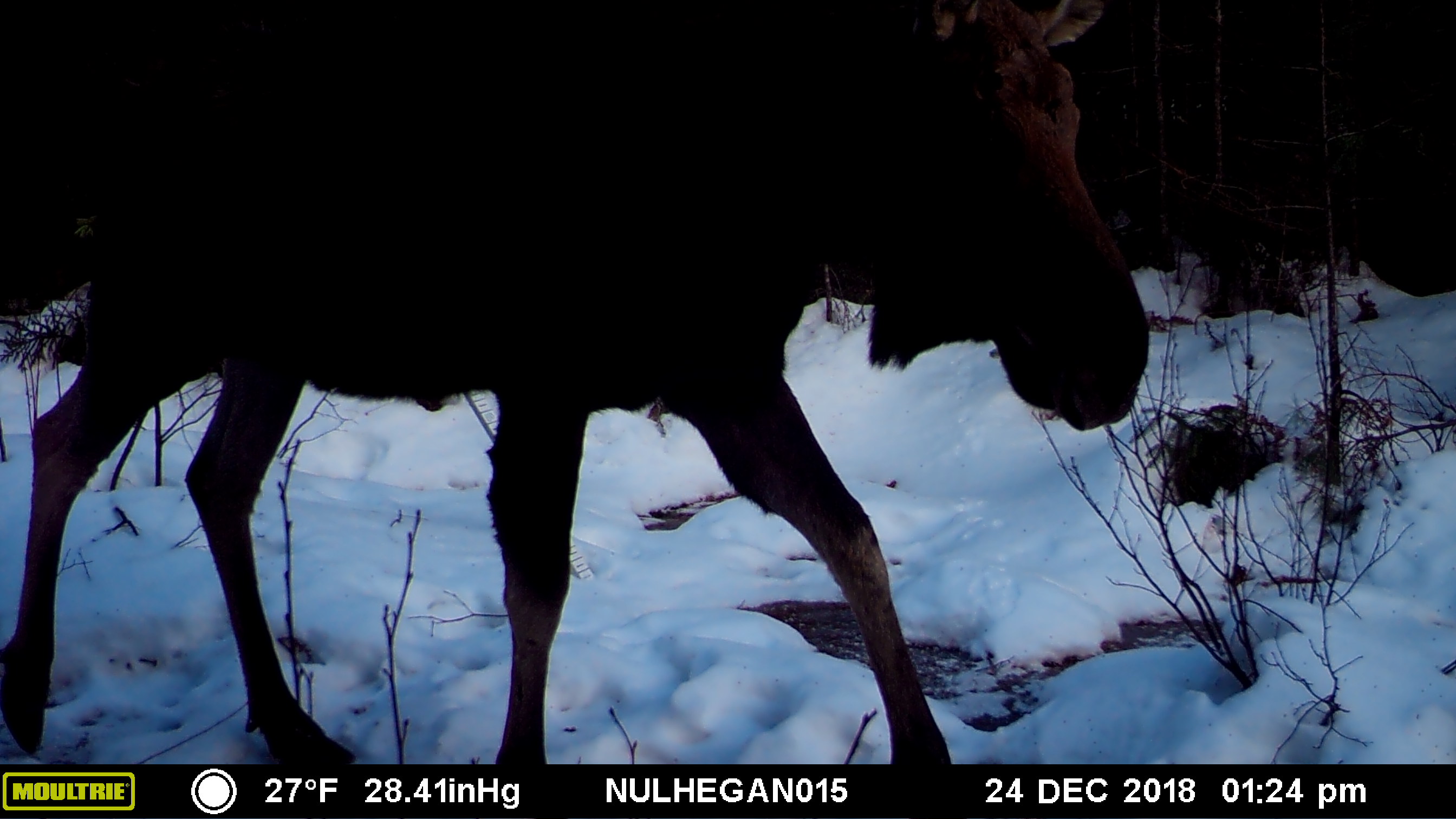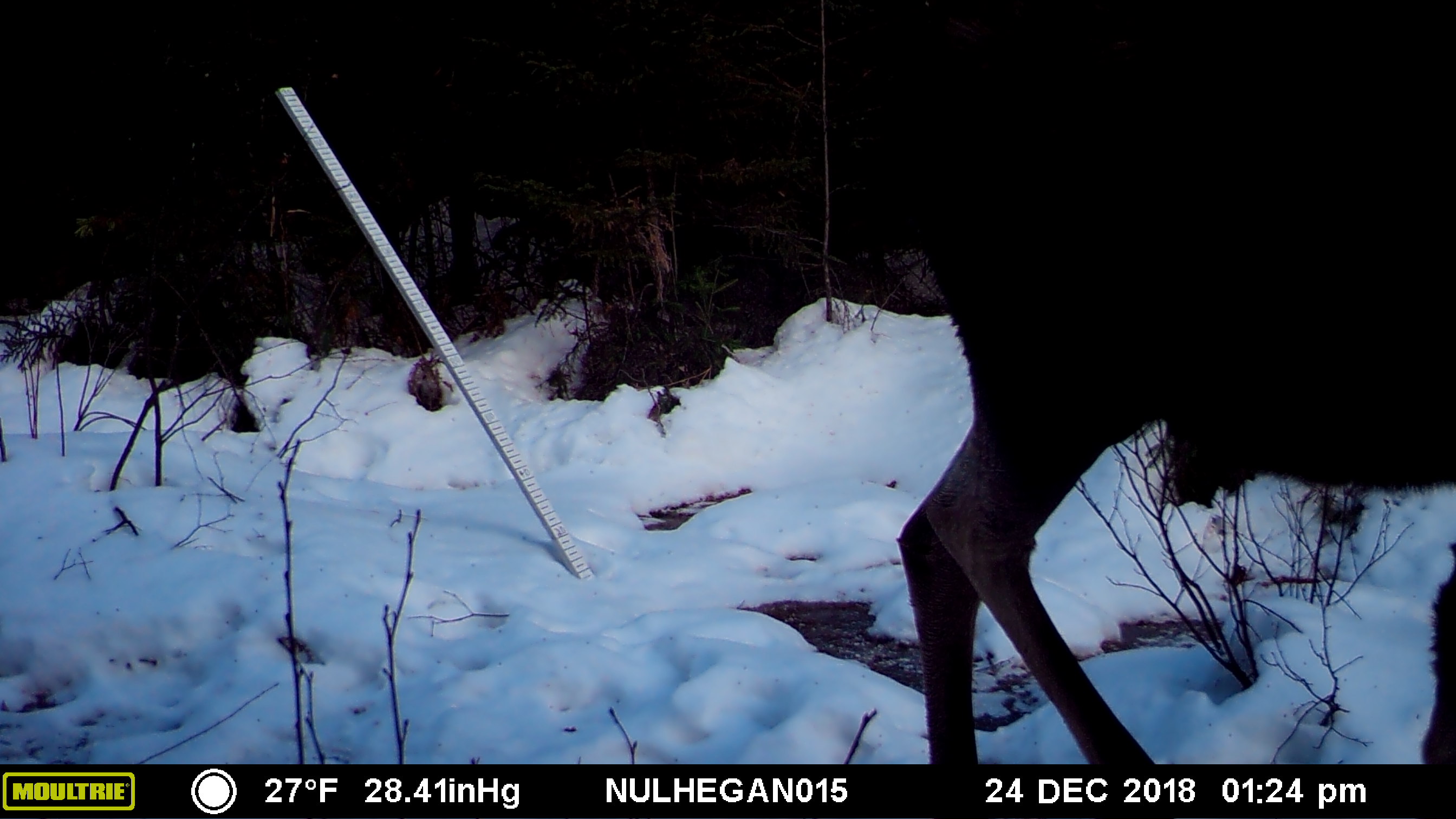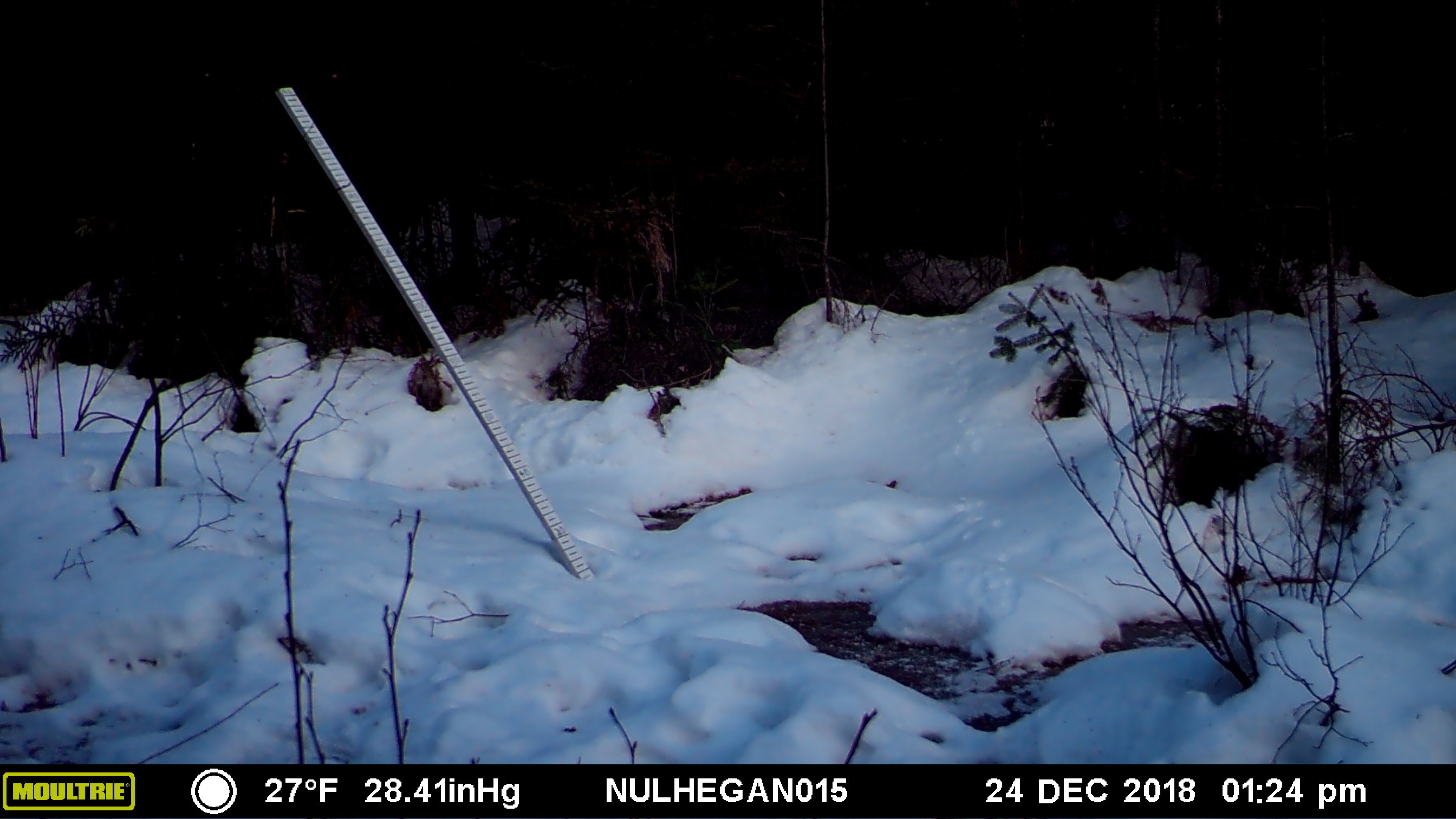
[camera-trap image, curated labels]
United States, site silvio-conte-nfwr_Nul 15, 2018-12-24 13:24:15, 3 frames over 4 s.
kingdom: Animalia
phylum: Chordata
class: Mammalia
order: Artiodactyla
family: Cervidae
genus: Alces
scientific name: Alces alces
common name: moose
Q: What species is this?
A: Moose (Alces alces).